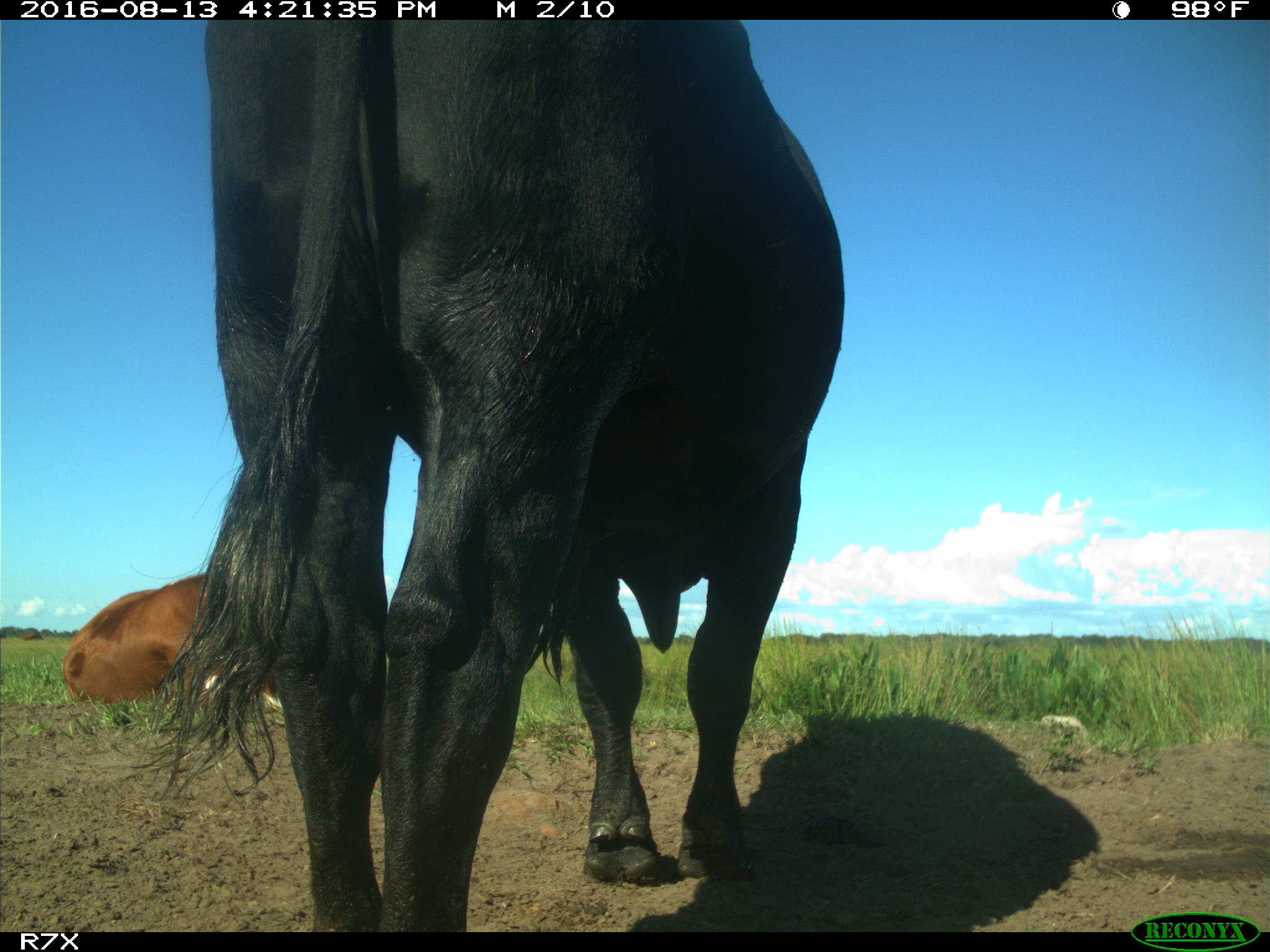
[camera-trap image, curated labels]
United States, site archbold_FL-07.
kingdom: Animalia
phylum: Chordata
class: Mammalia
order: Artiodactyla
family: Bovidae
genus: Bos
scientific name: Bos taurus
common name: domestic cow